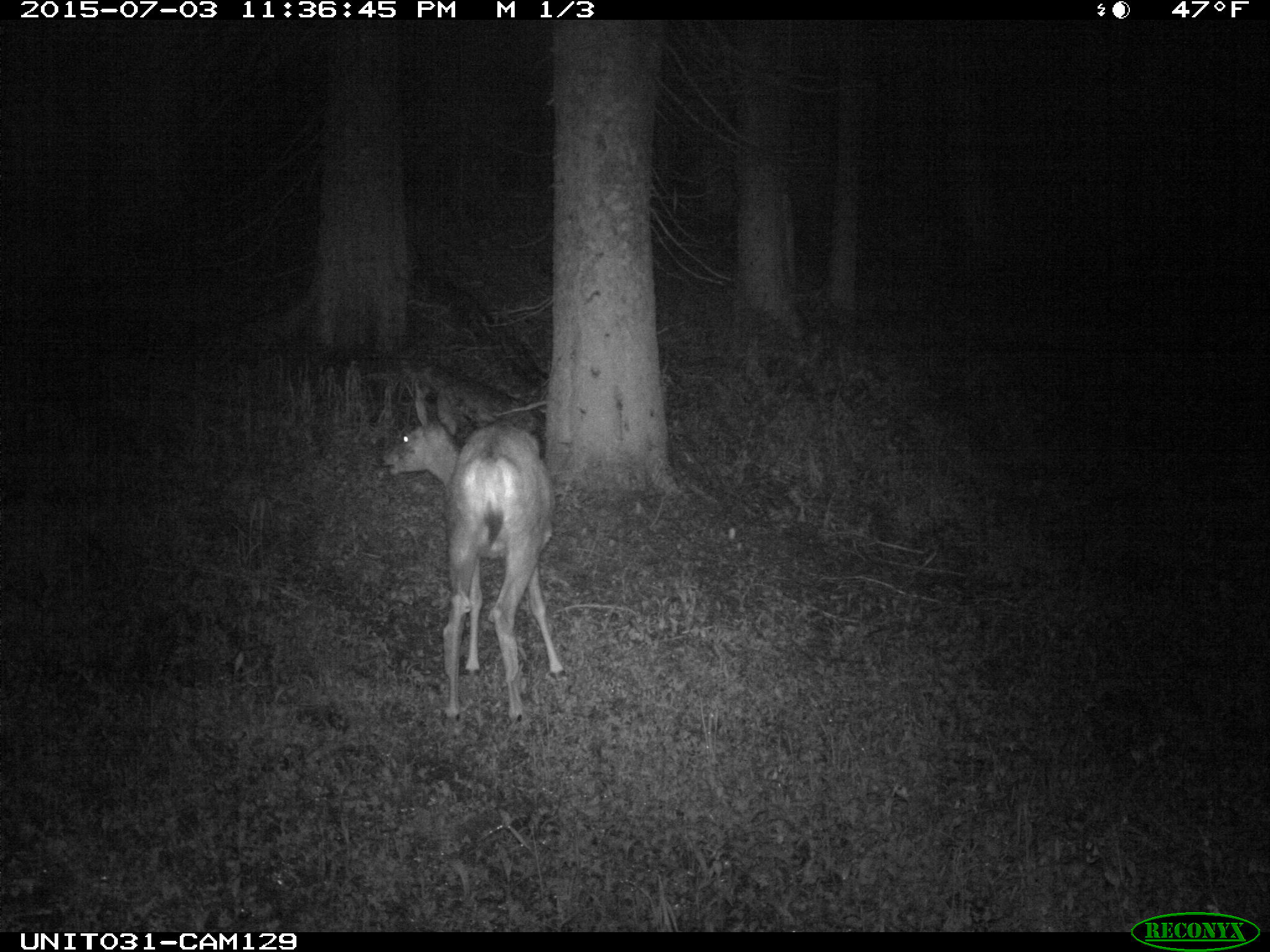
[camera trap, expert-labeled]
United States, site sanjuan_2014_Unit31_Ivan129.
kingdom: Animalia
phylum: Chordata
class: Mammalia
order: Artiodactyla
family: Cervidae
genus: Odocoileus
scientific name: Odocoileus hemionus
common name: mule deer